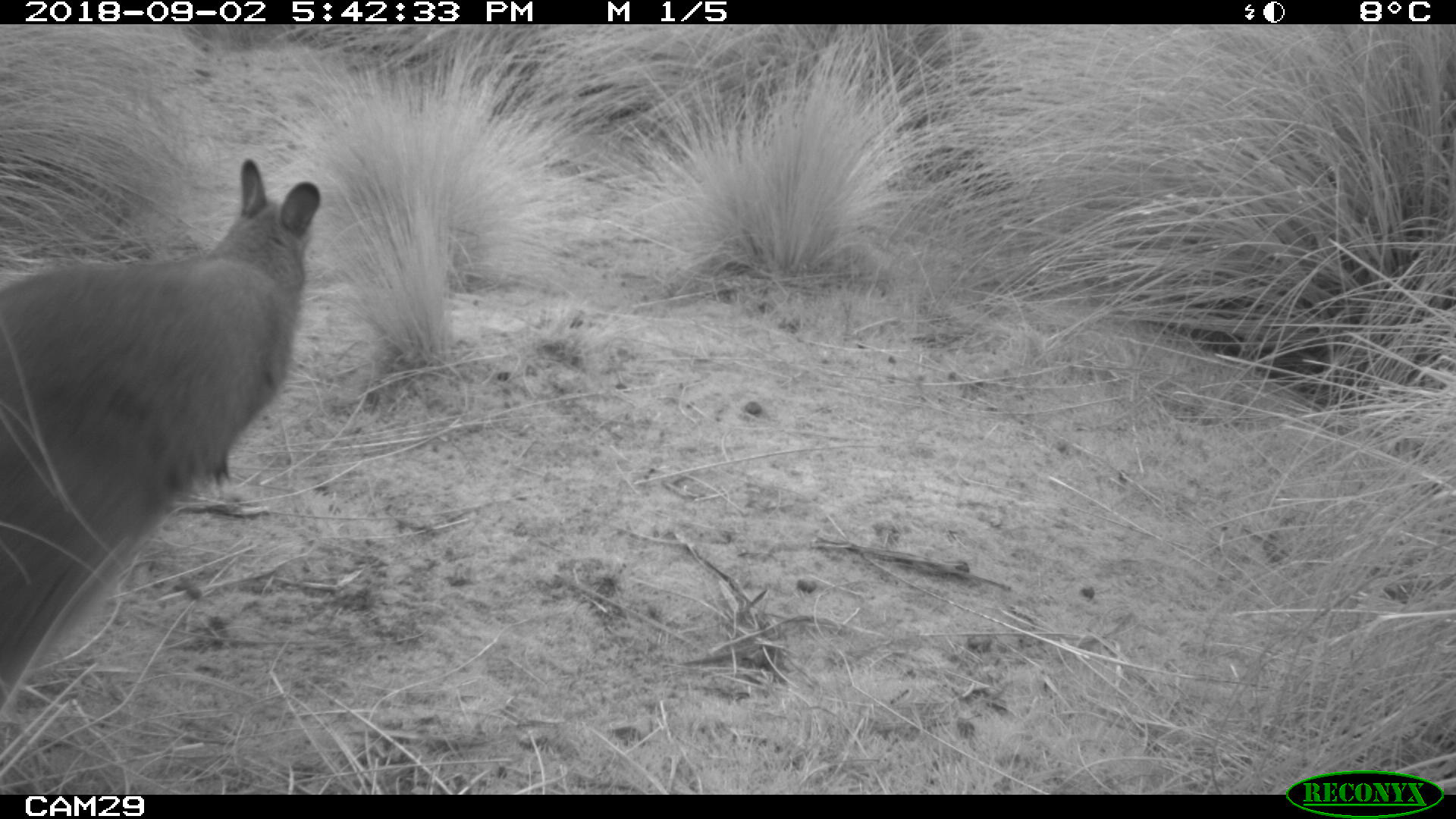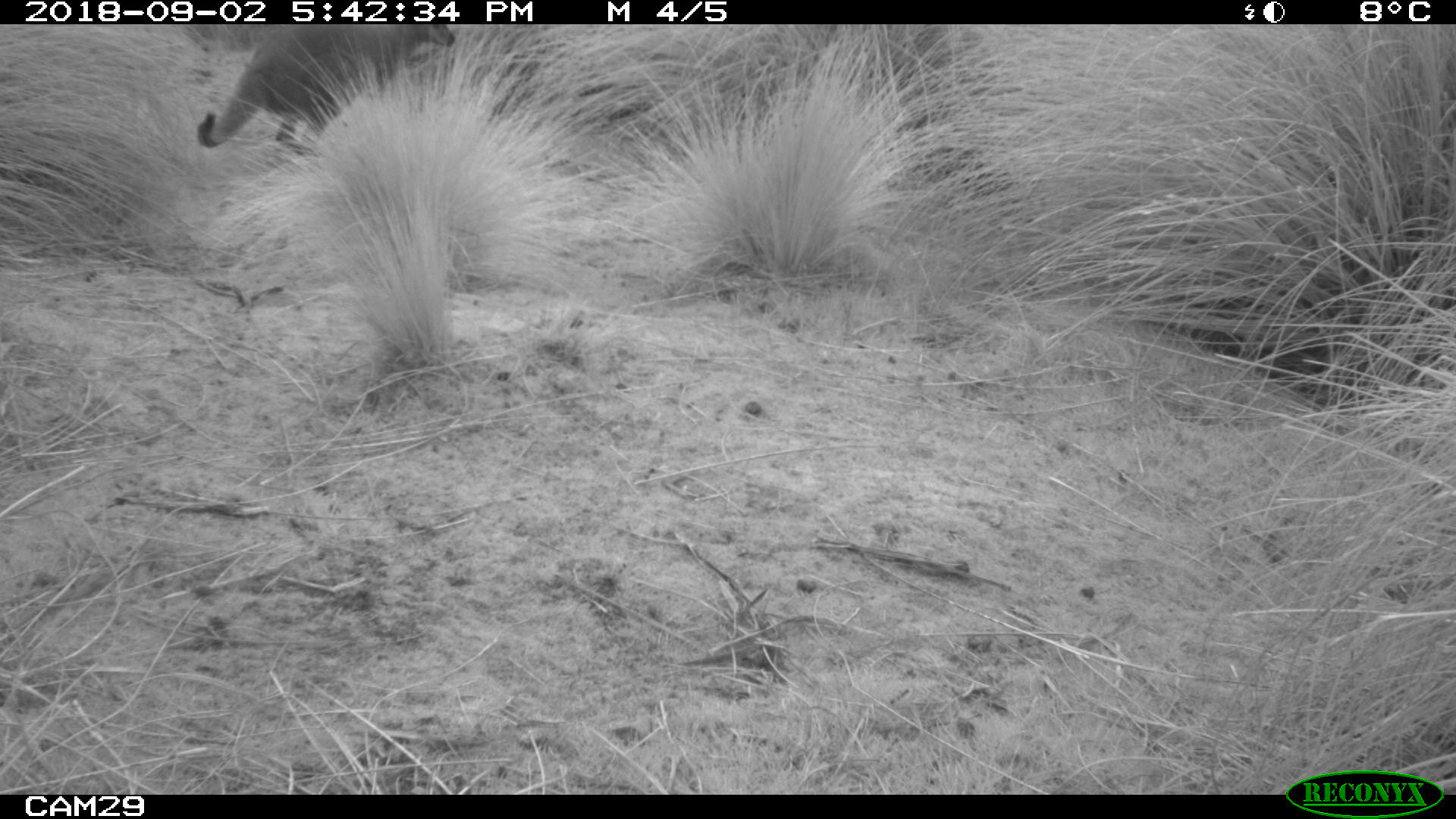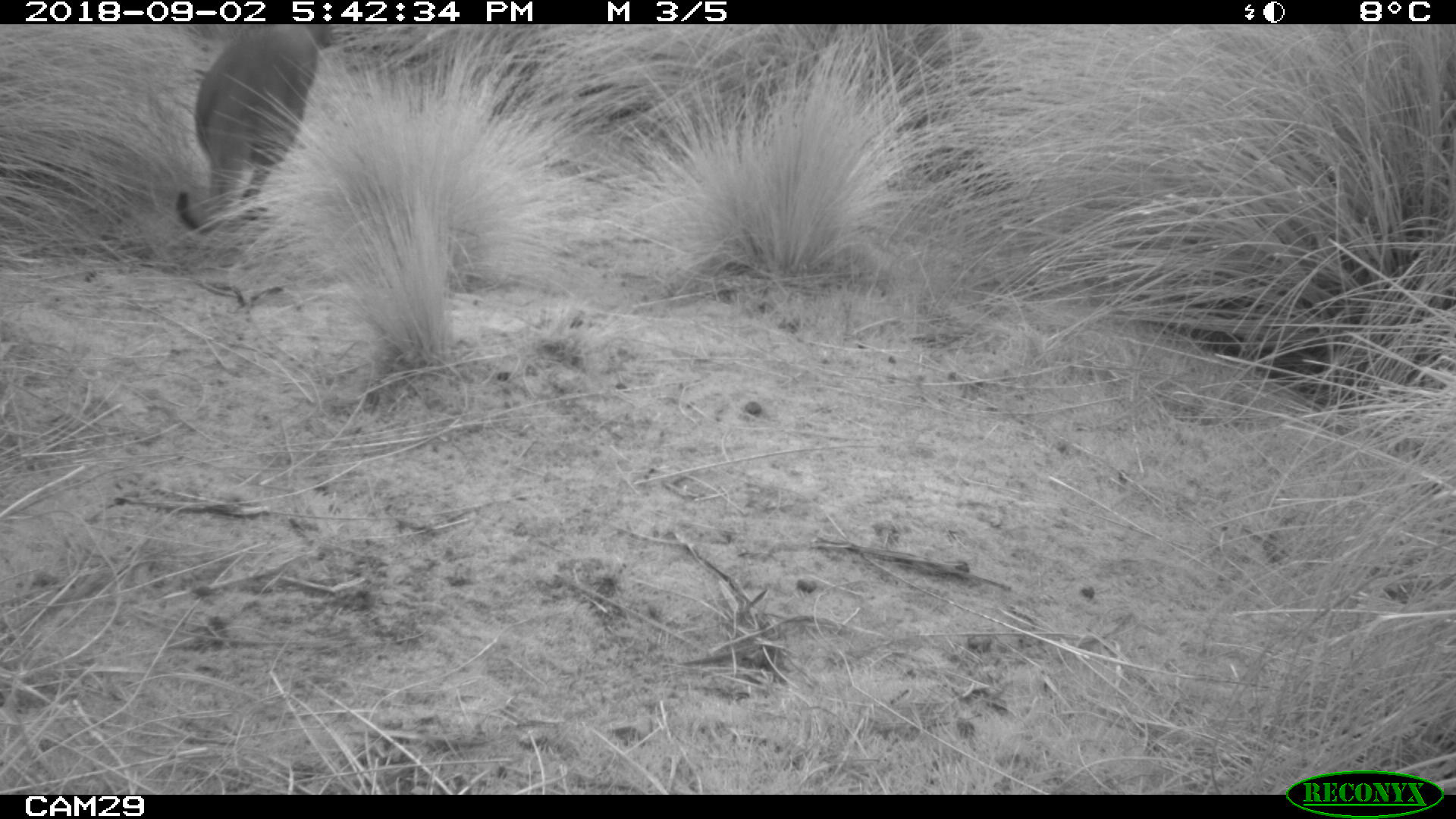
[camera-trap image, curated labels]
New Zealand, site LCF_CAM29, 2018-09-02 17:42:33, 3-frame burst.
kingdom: Animalia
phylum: Chordata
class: Mammalia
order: Diprotodontia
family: Macropodidae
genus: Notamacropus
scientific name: Notamacropus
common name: wallaby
Wallaby (Notamacropus).